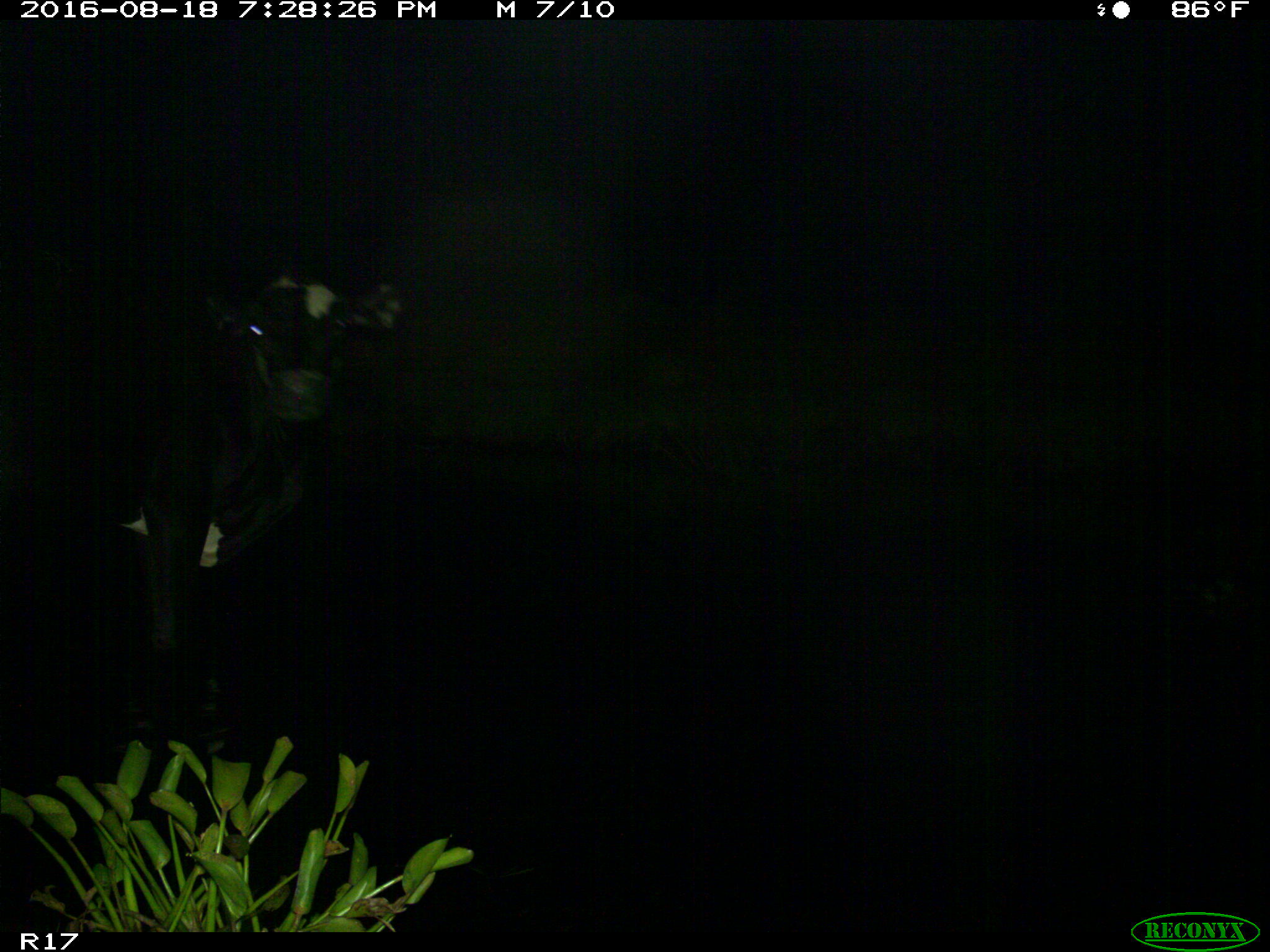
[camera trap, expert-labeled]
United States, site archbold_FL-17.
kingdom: Animalia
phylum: Chordata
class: Mammalia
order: Artiodactyla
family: Bovidae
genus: Bos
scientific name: Bos taurus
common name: domestic cow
Bos taurus (domestic cow).